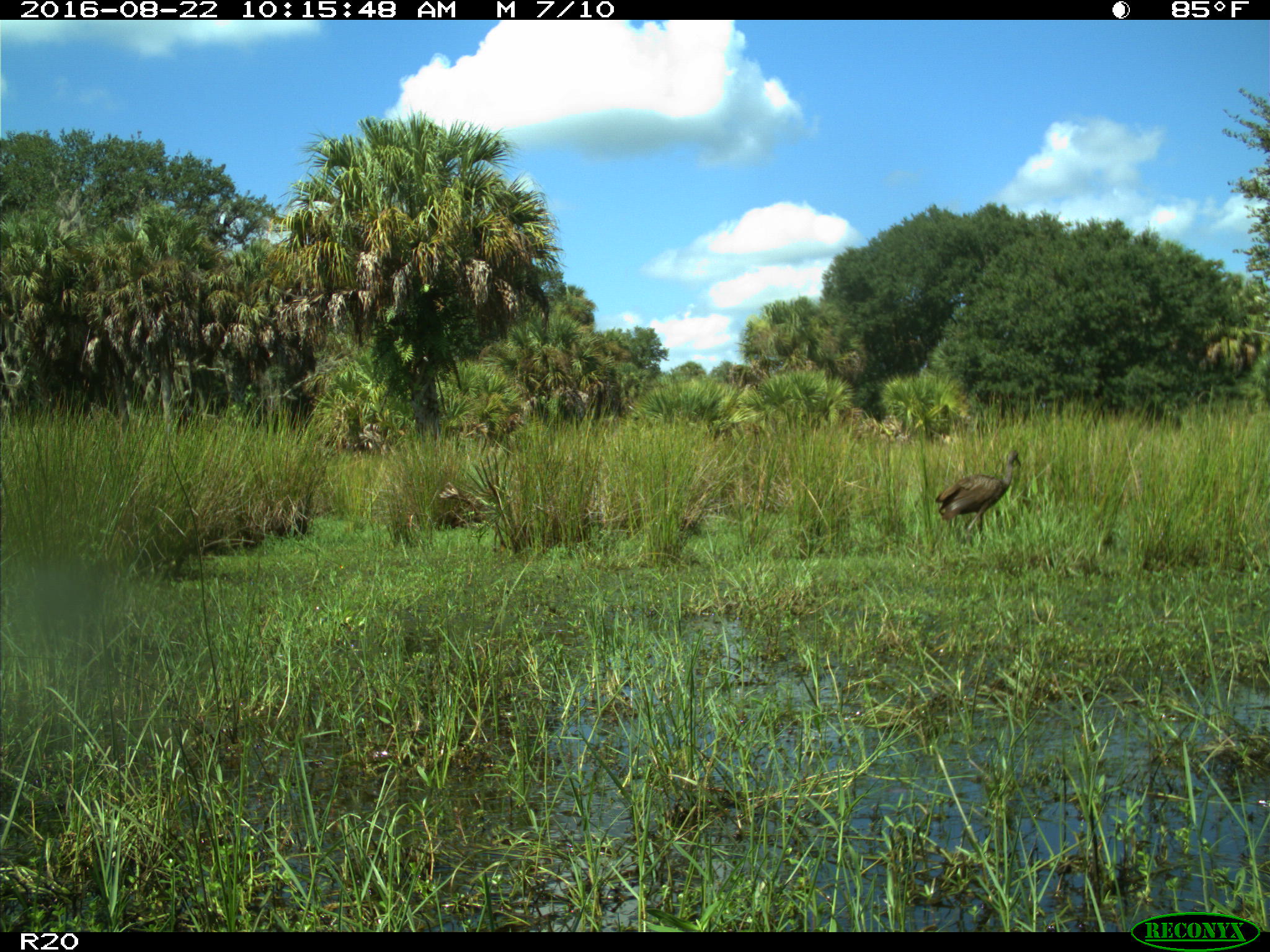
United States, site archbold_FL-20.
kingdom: Animalia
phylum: Chordata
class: Aves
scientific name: Aves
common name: birds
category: unidentified bird